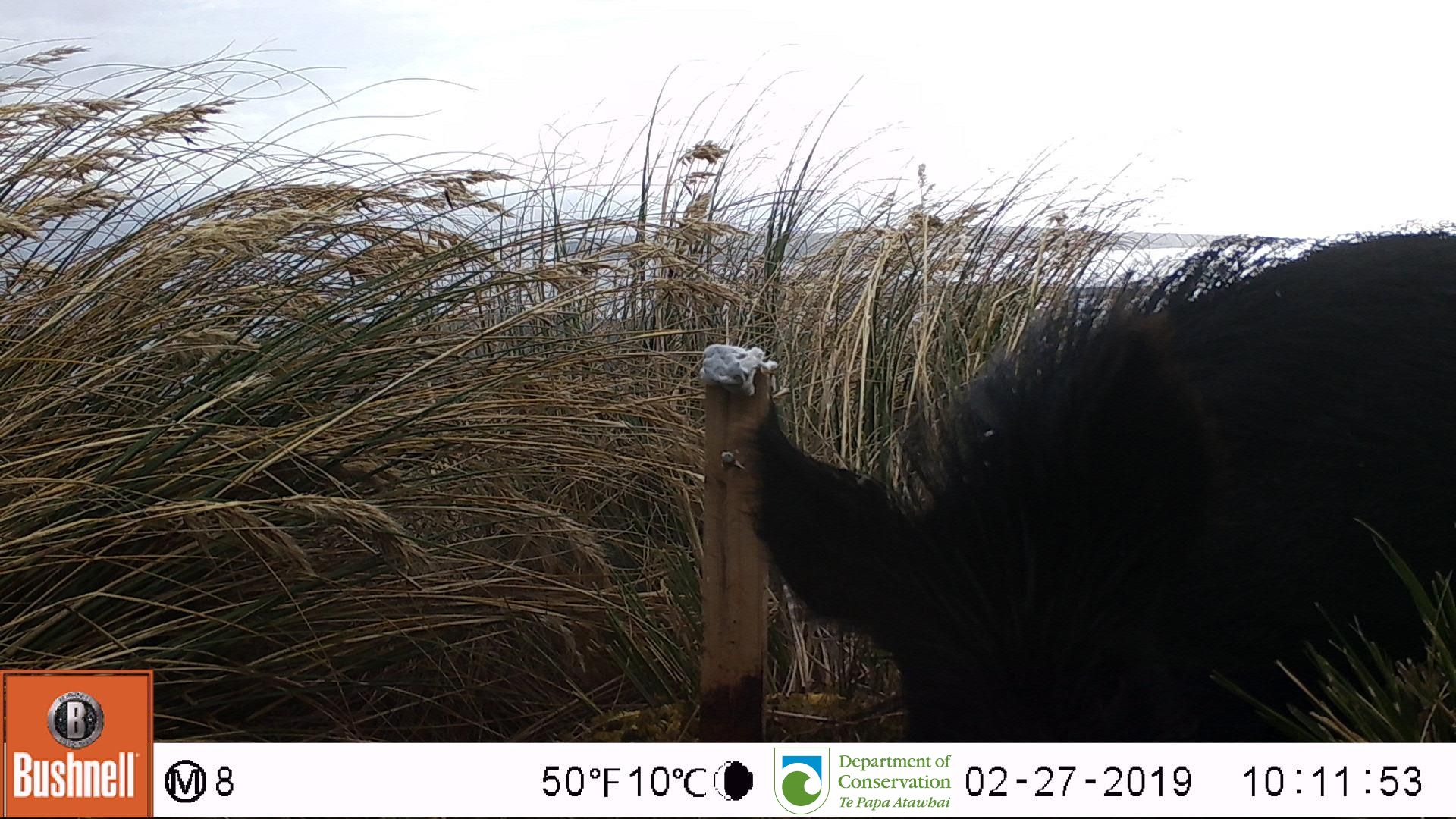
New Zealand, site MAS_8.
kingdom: Animalia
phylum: Chordata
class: Mammalia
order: Artiodactyla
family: Suidae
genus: Sus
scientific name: Sus scrofa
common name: pig